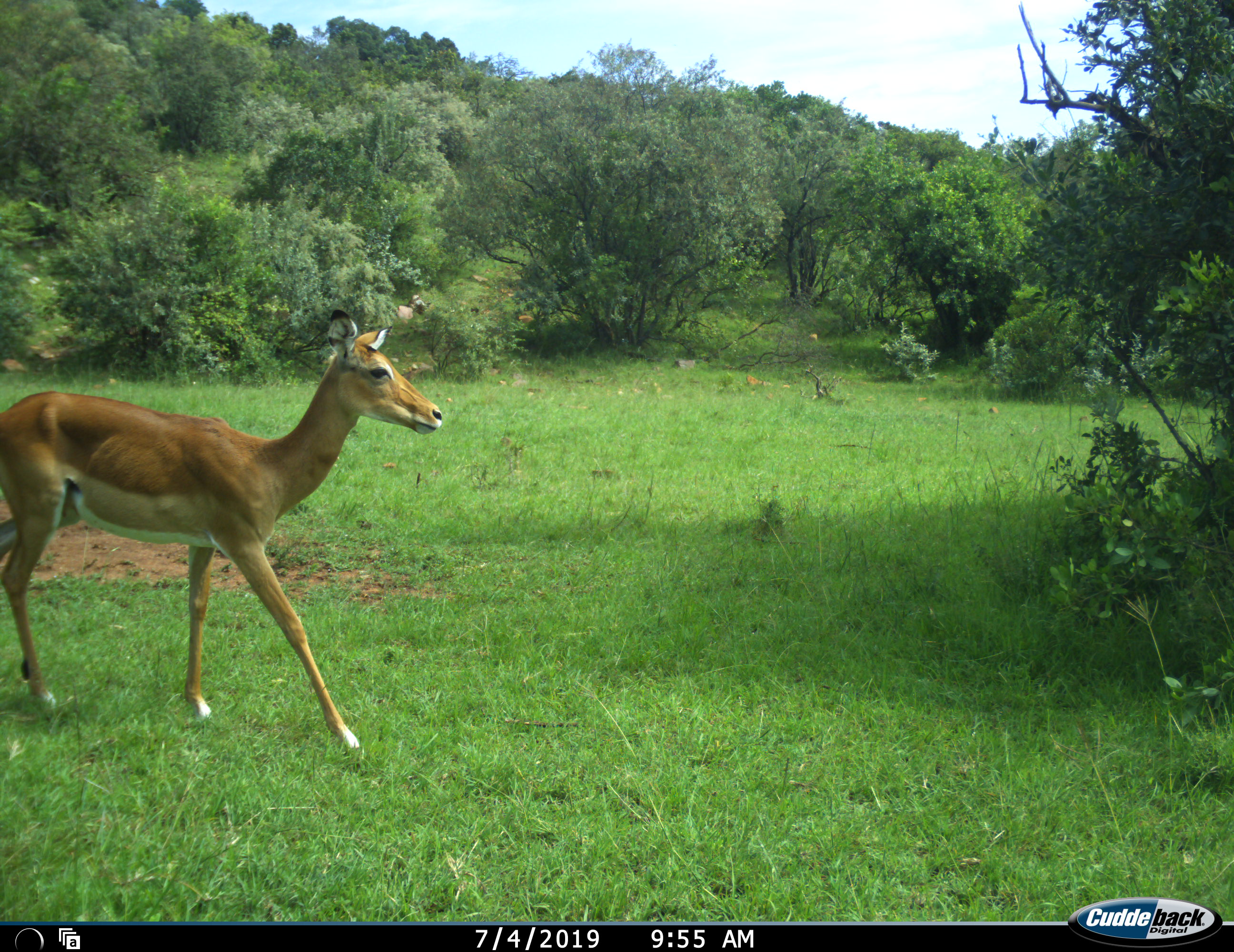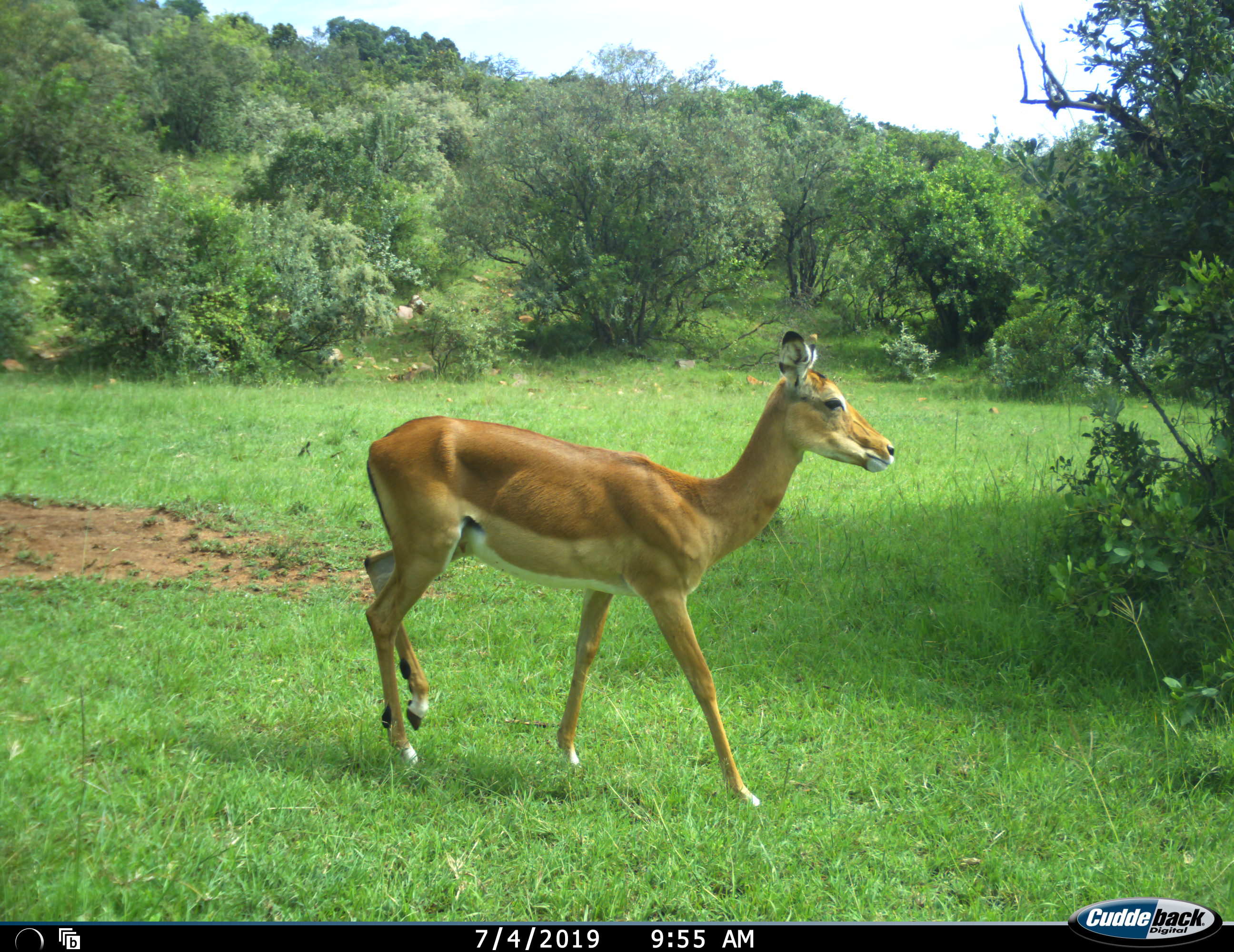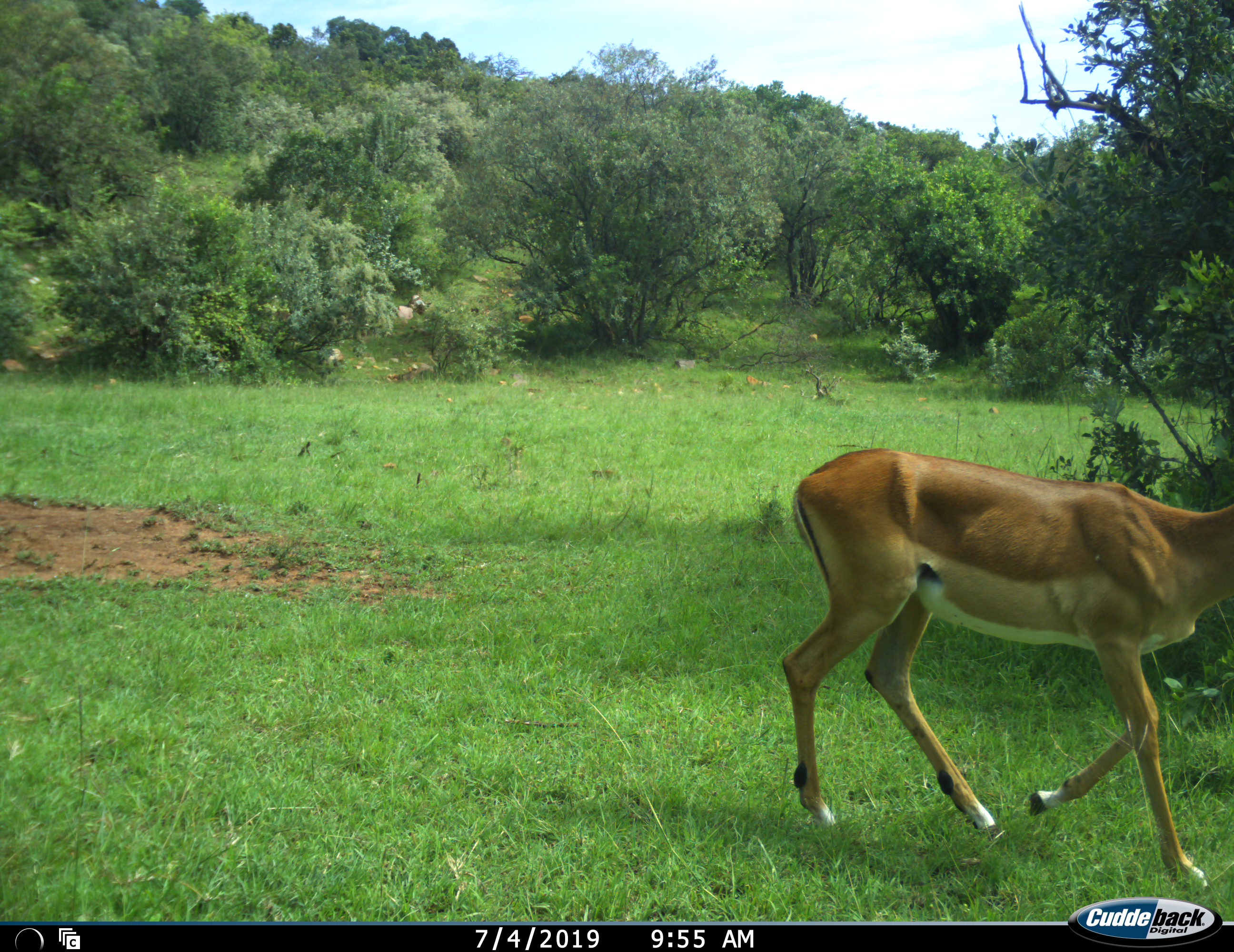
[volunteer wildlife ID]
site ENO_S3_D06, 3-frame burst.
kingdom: Animalia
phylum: Chordata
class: Mammalia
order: Artiodactyla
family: Bovidae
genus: Aepyceros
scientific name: Aepyceros melampus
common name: impala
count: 1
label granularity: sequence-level